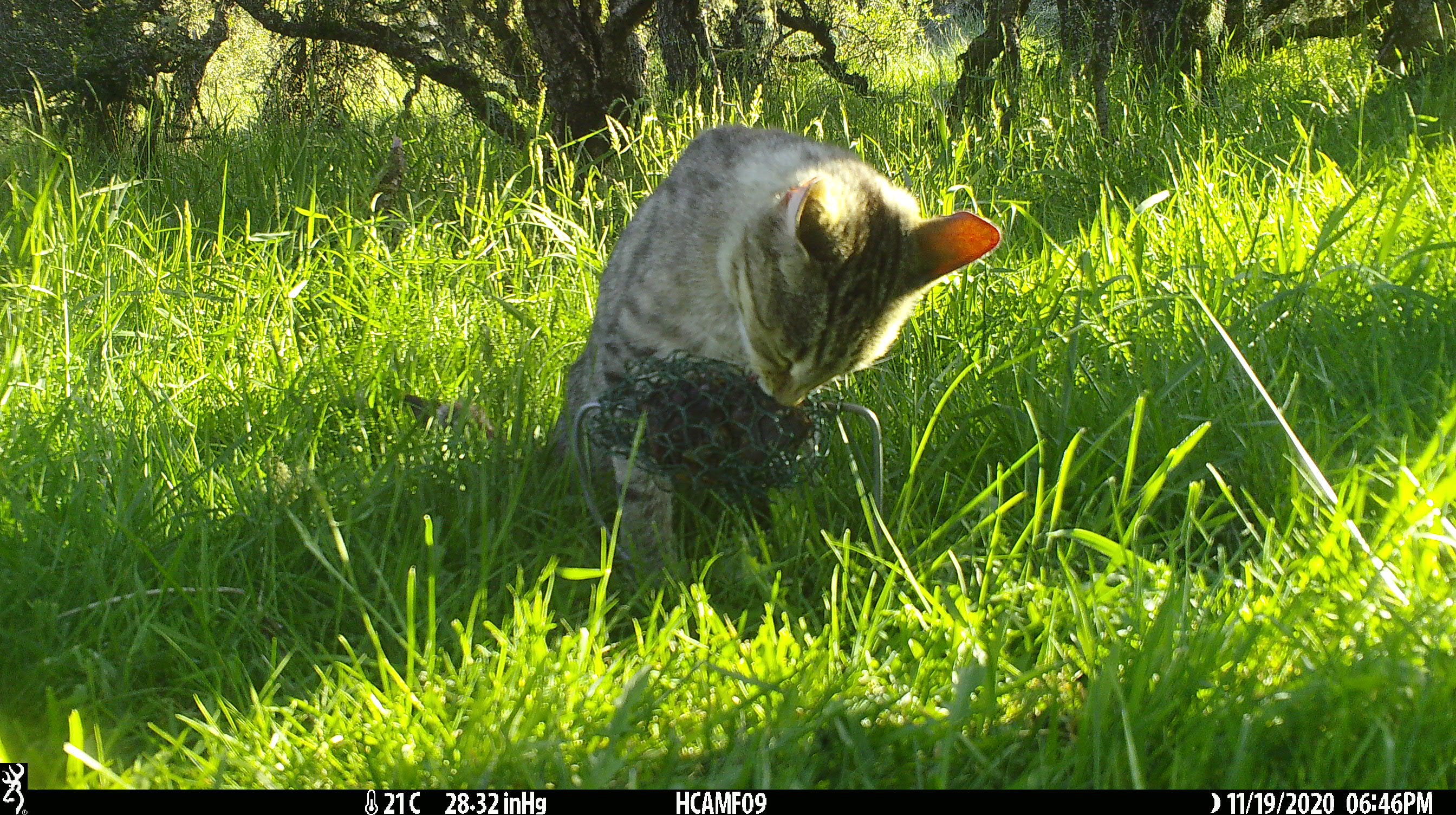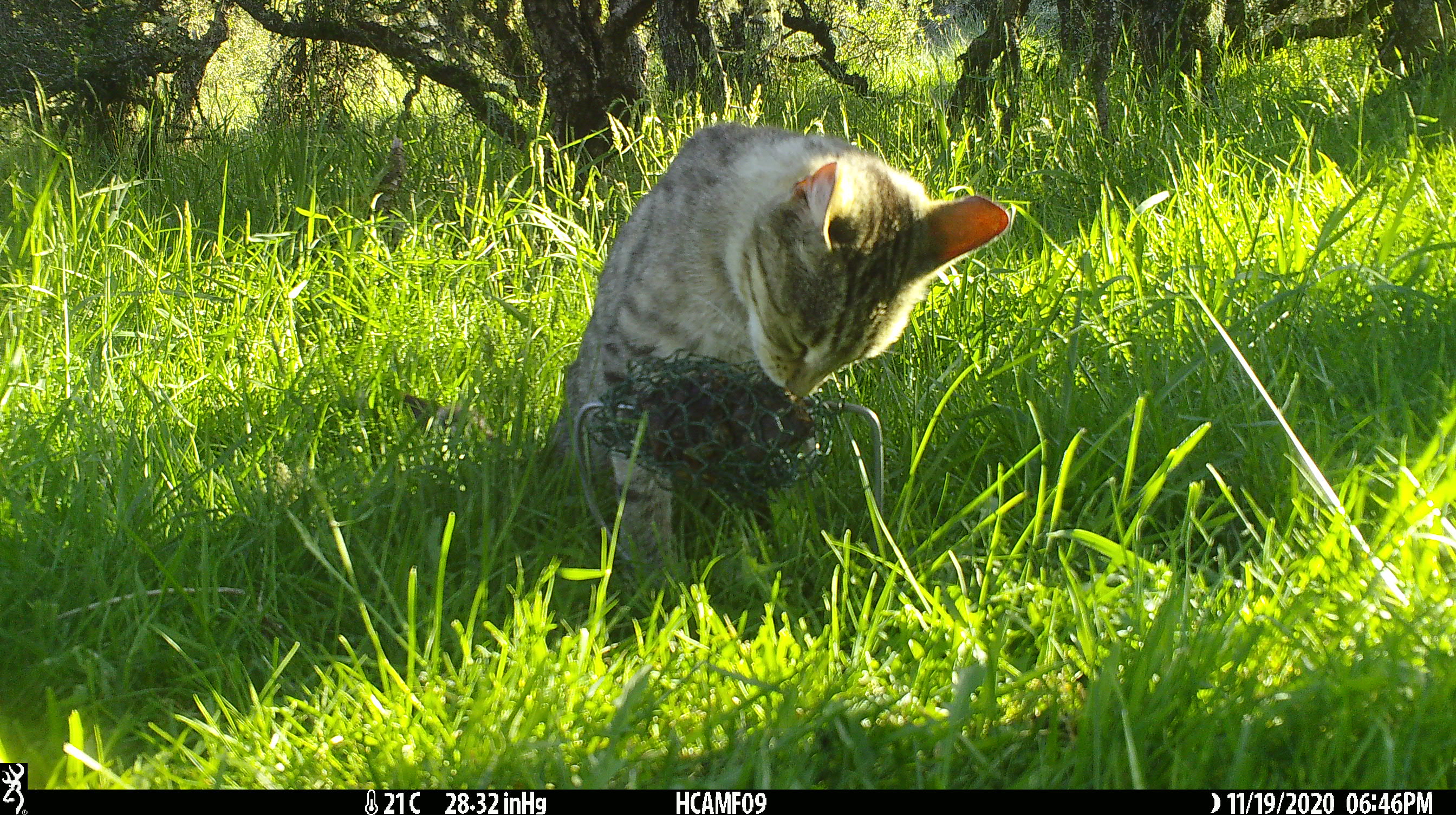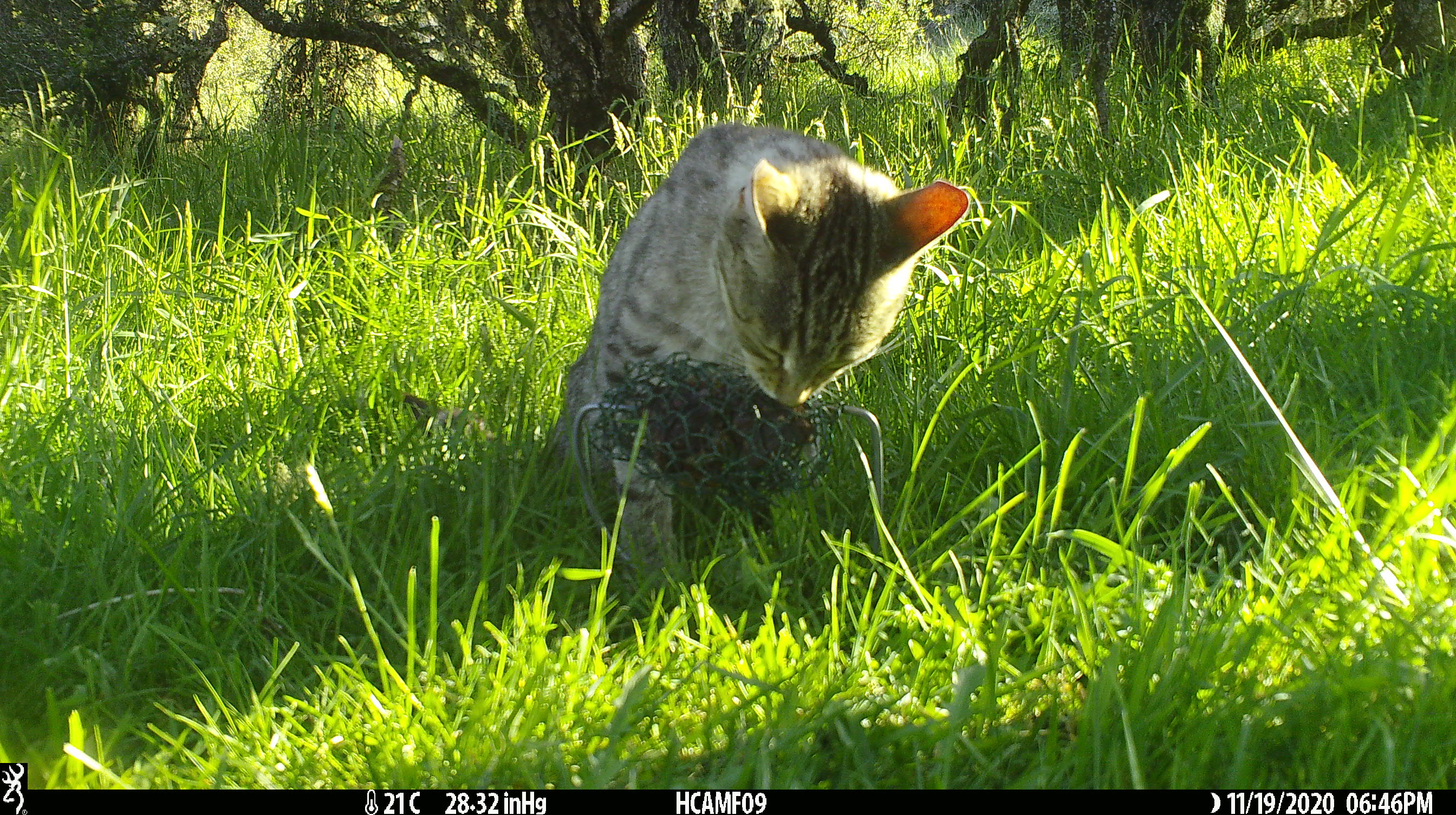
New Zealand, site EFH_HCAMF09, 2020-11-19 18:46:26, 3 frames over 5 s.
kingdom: Animalia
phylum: Chordata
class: Mammalia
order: Carnivora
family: Felidae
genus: Felis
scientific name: Felis catus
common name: domestic cat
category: cat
Cat (domestic cat) (Felis catus).